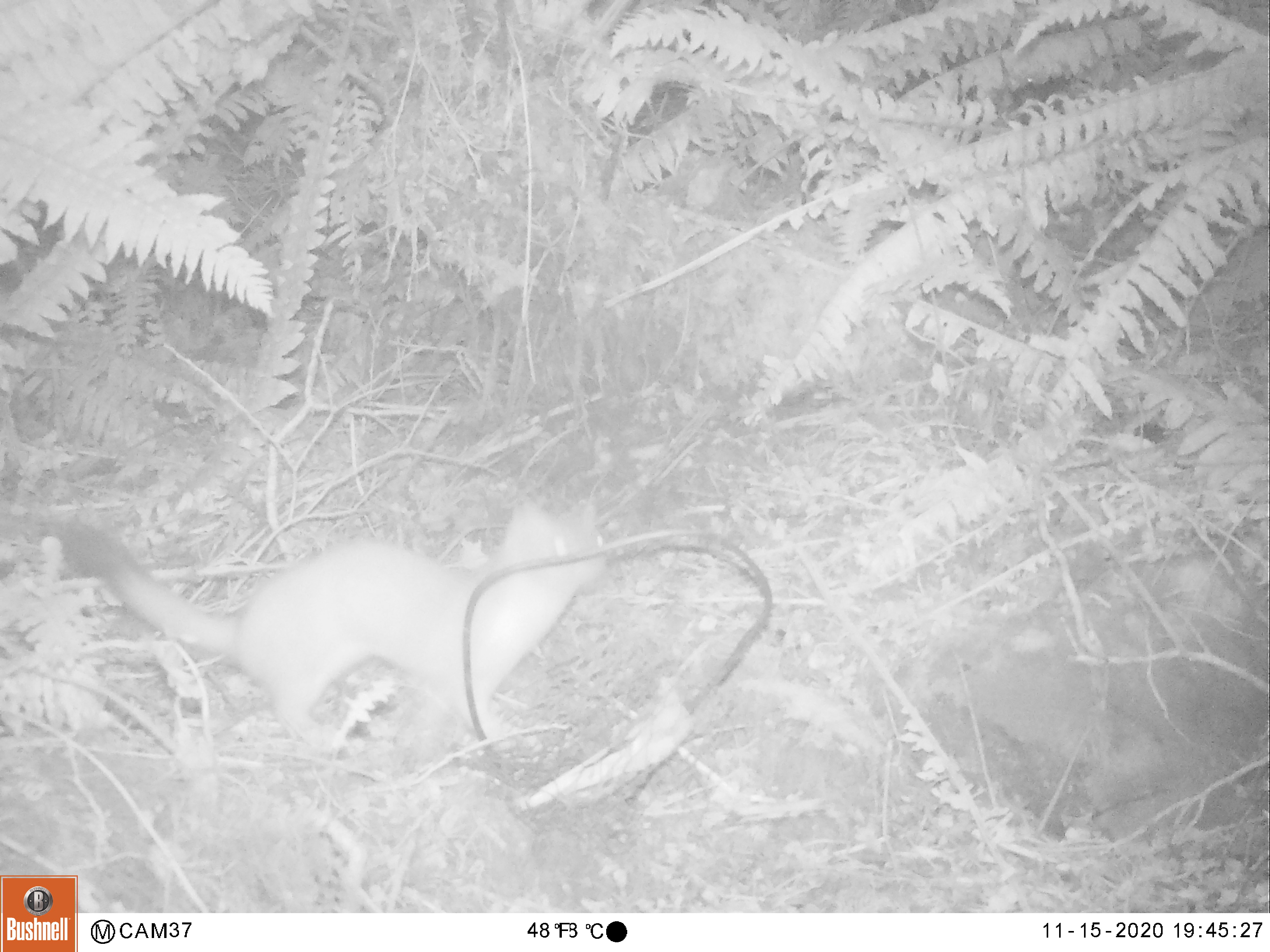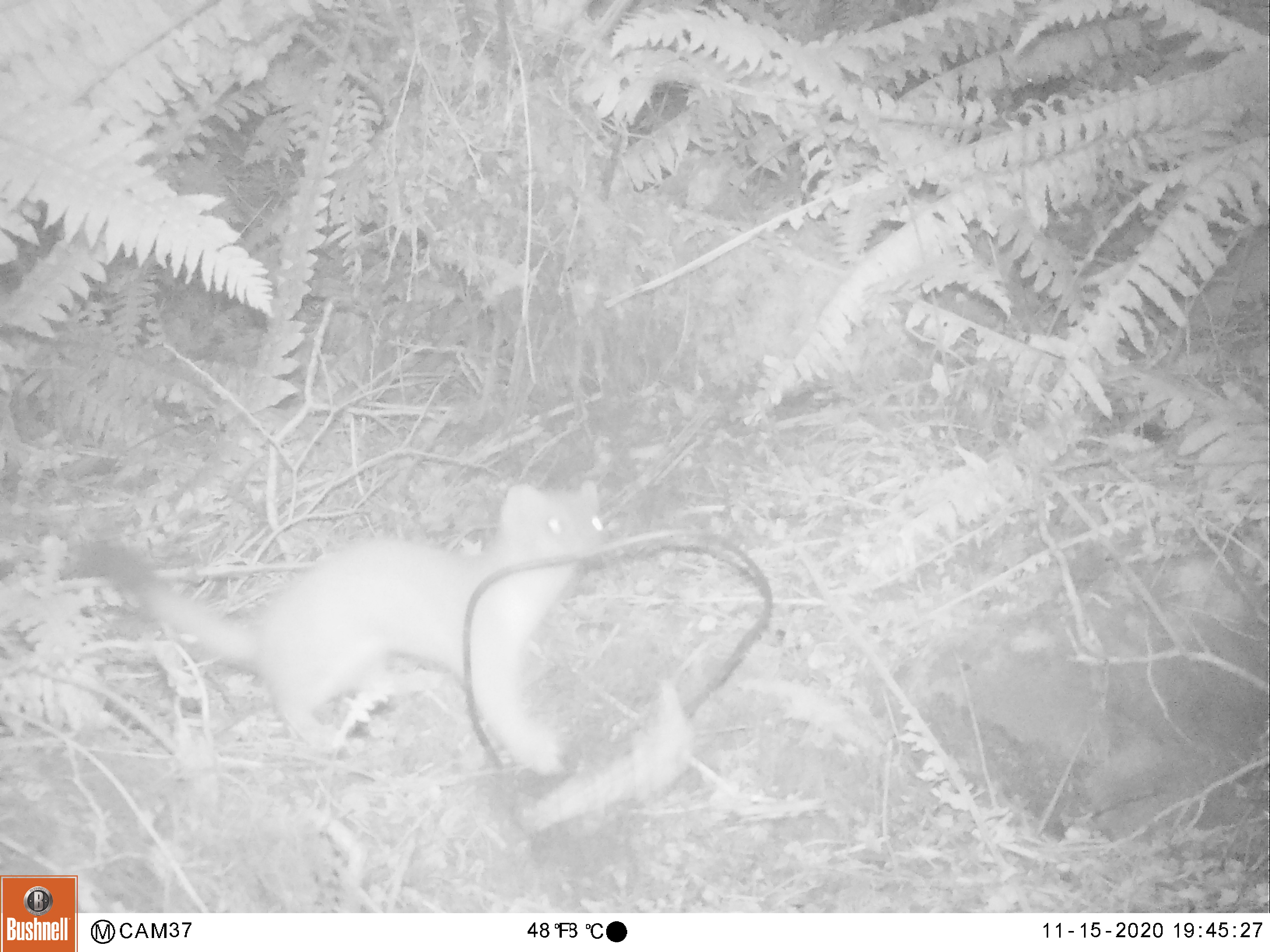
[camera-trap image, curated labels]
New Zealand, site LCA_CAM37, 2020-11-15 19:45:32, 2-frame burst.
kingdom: Animalia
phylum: Chordata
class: Mammalia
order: Carnivora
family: Mustelidae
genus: Mustela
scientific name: Mustela erminea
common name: stoat